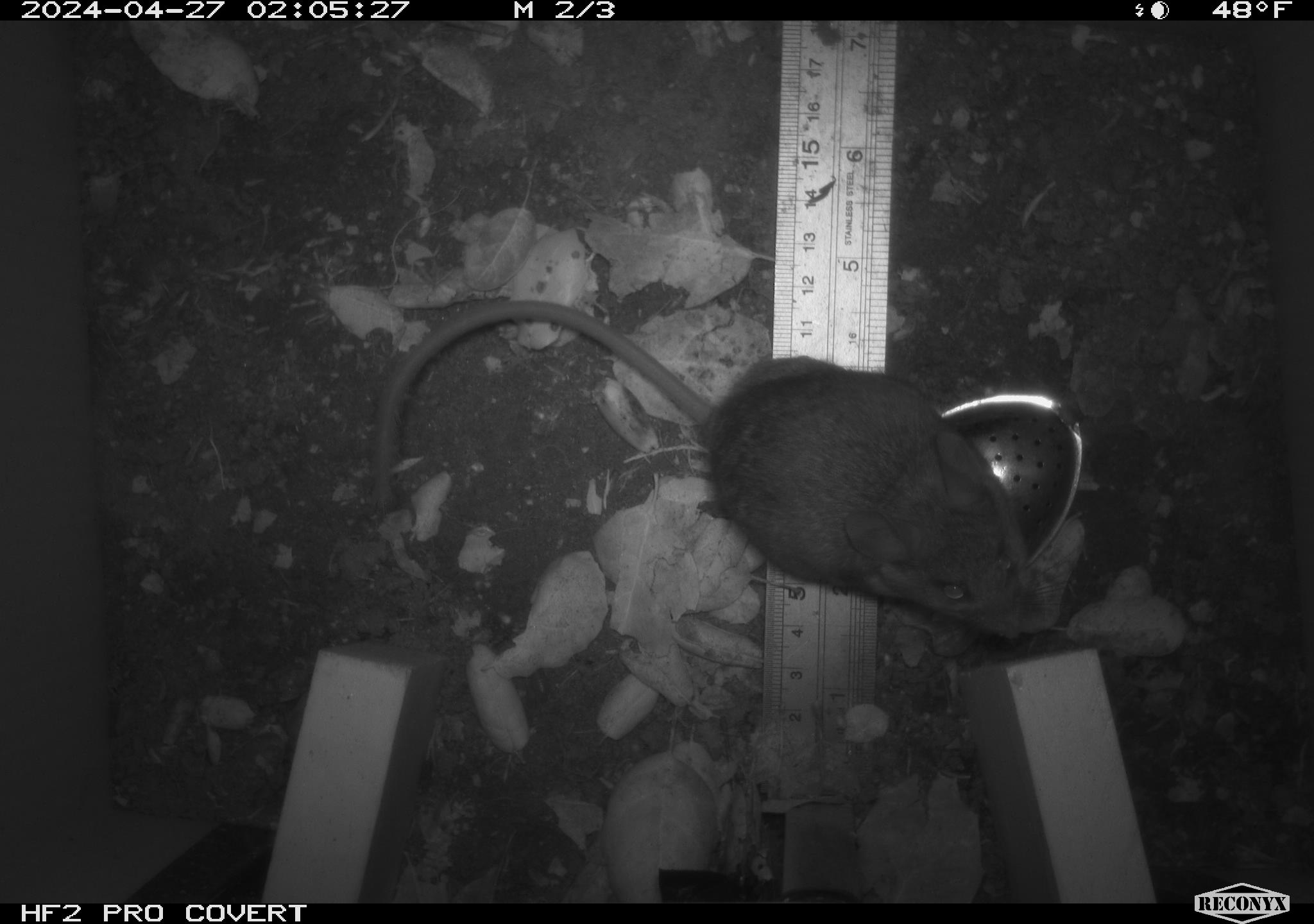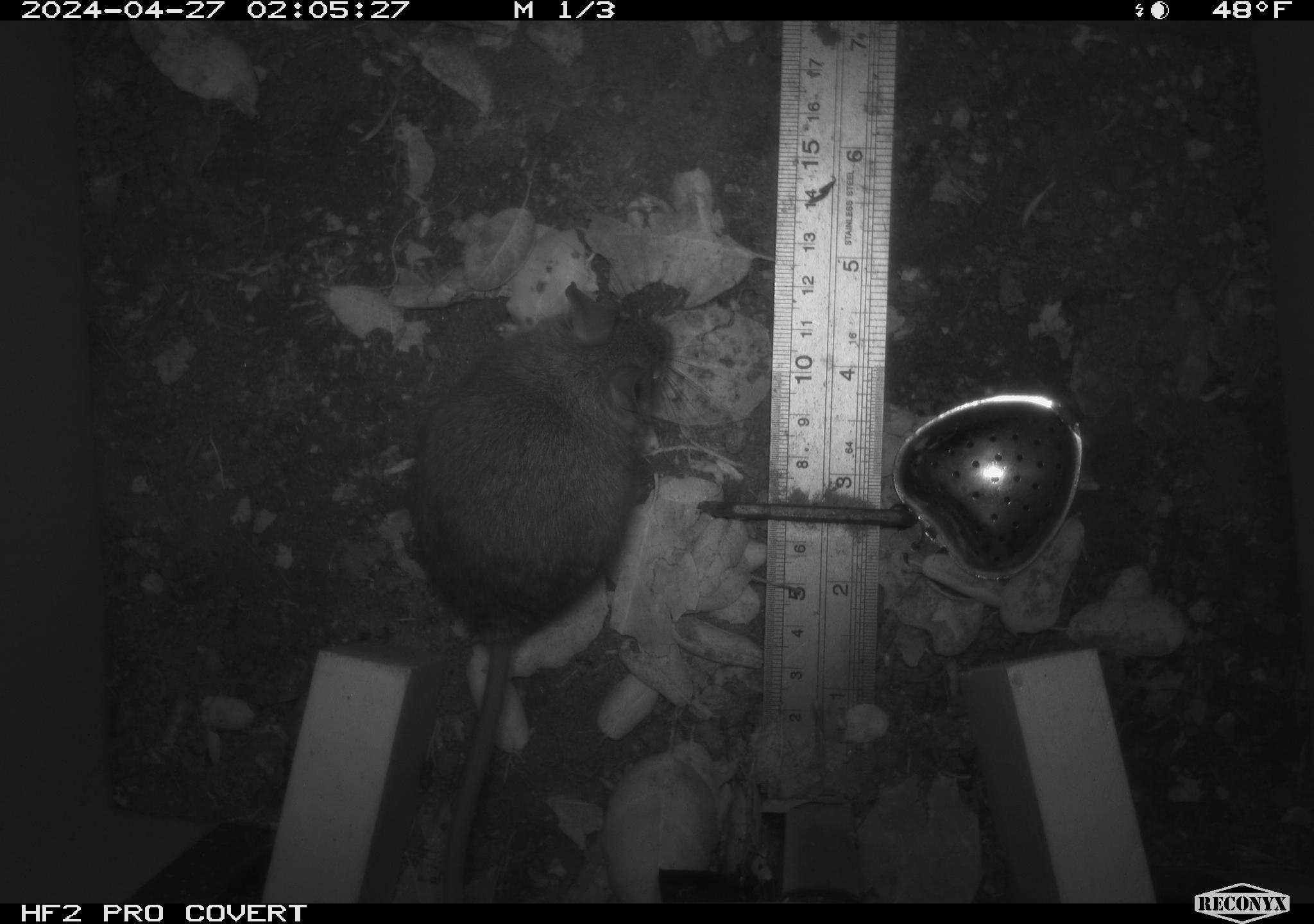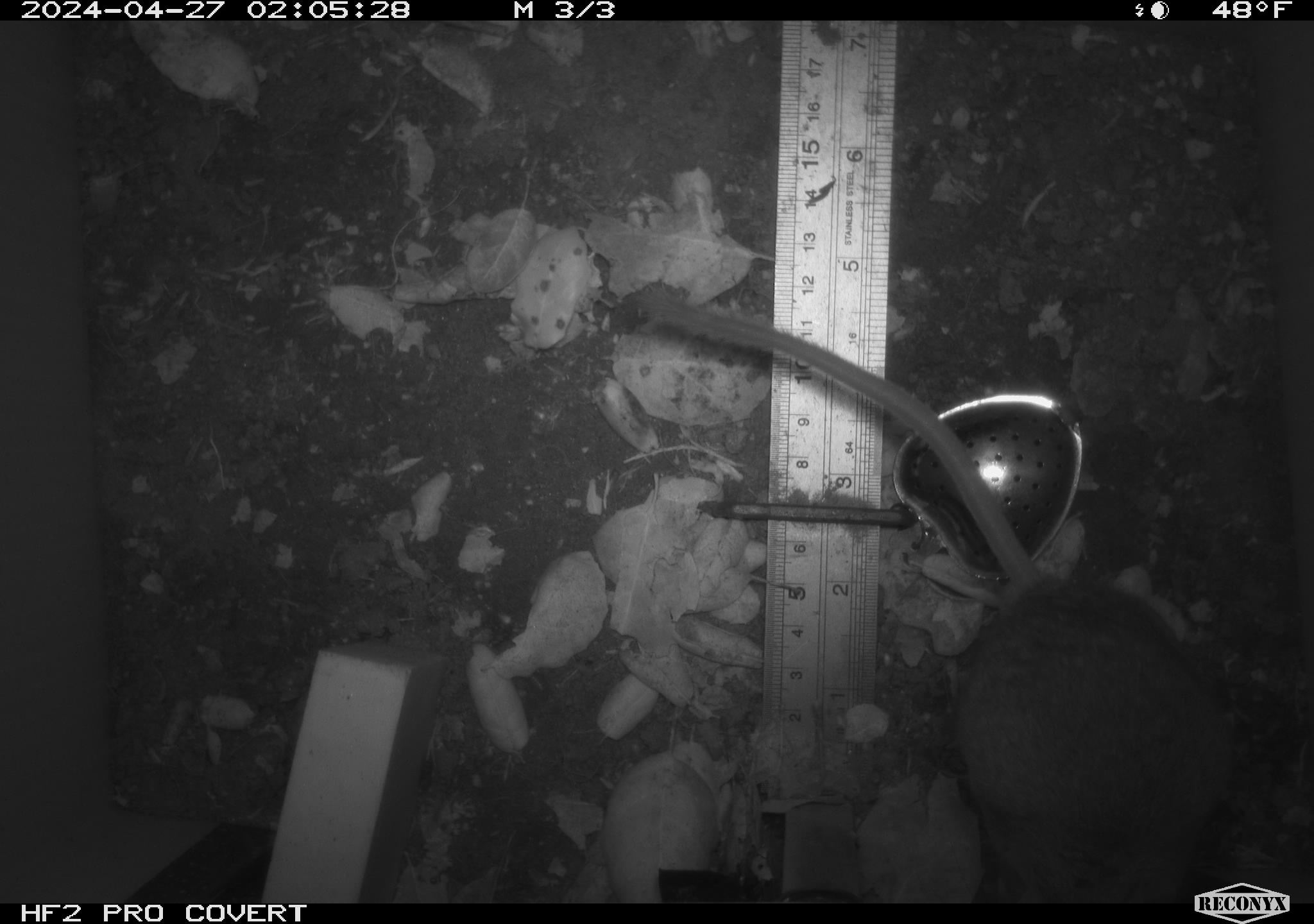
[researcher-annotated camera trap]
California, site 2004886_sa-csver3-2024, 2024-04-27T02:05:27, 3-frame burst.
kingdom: Animalia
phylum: Chordata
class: Mammalia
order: Rodentia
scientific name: Rodentia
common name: rodent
Rodent (Rodentia).